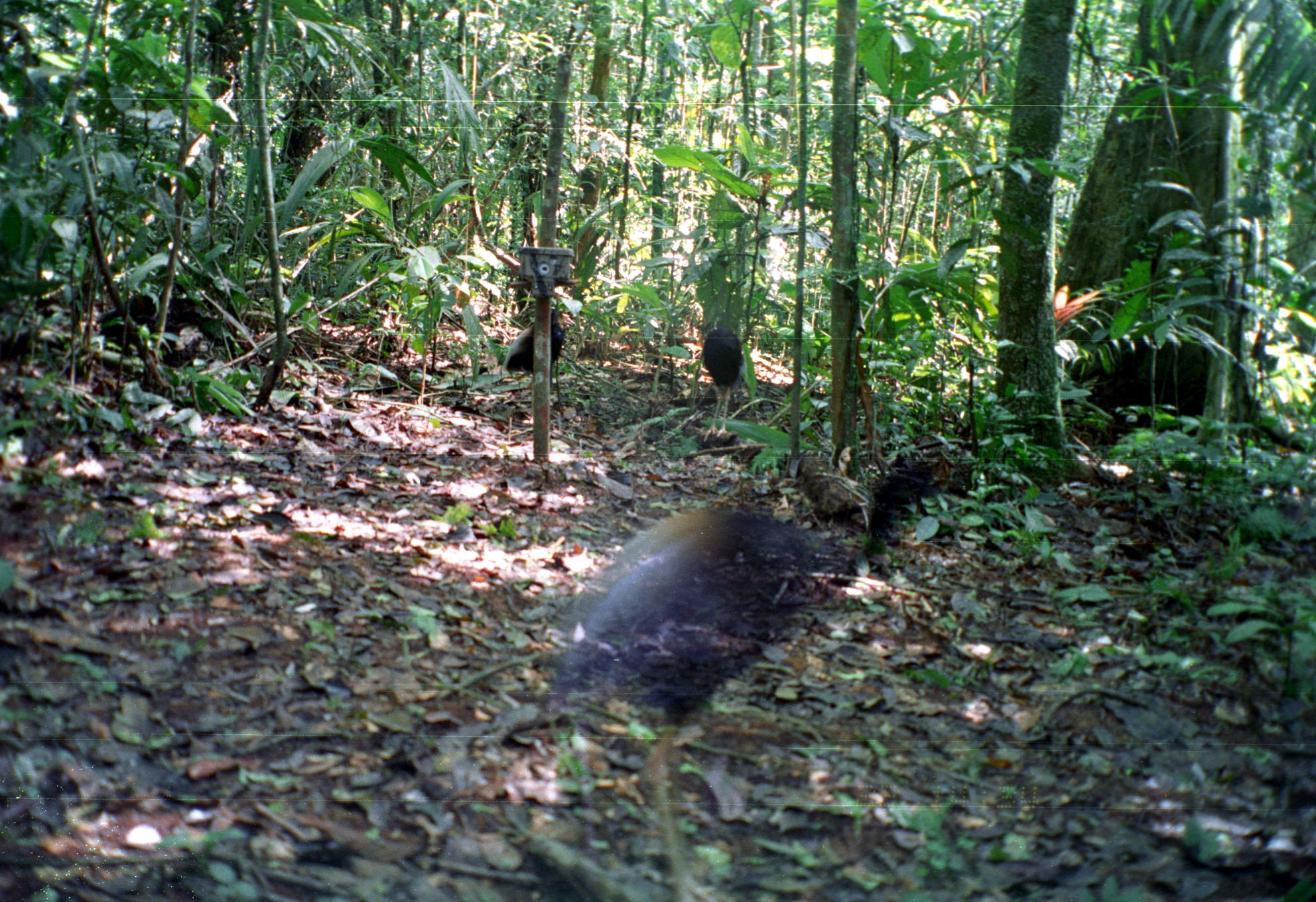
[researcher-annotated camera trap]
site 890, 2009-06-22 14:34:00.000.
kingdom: Animalia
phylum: Chordata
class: Aves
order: Gruiformes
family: Psophiidae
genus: Psophia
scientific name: Psophia crepitans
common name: gray-winged trumpeter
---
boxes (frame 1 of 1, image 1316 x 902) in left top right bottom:
psophia crepitans: 546 448 941 902; 700 328 745 444; 503 310 564 390